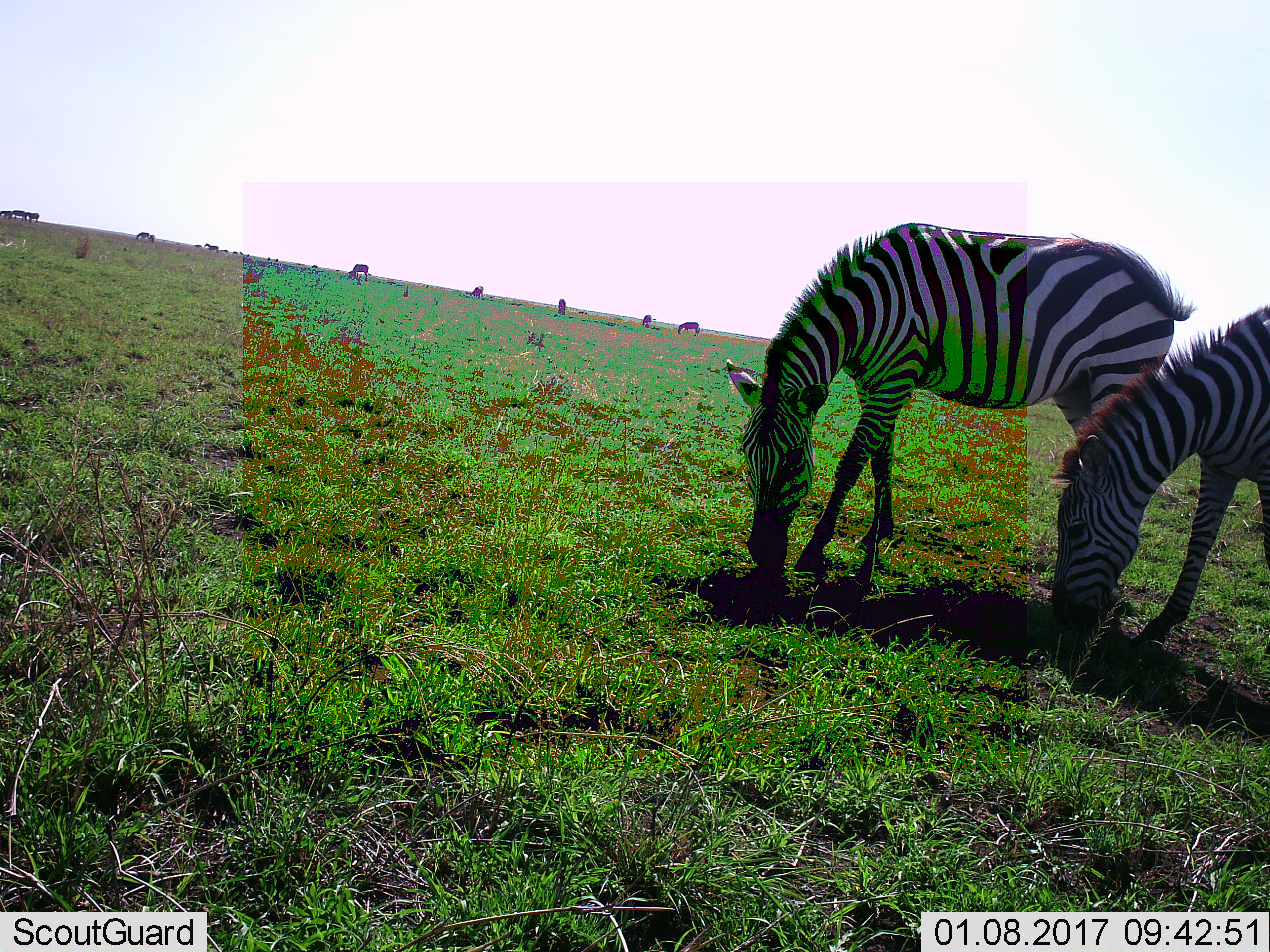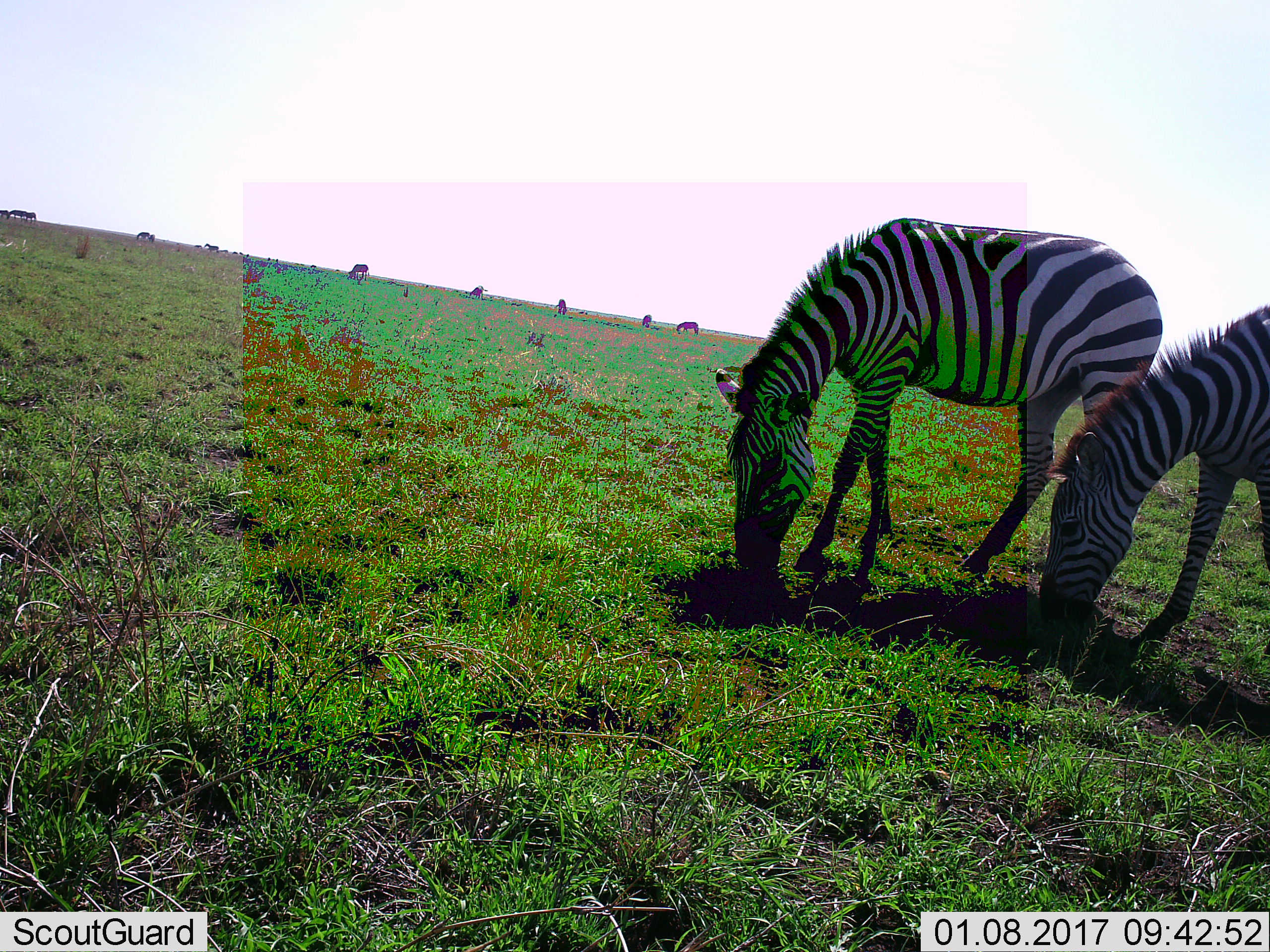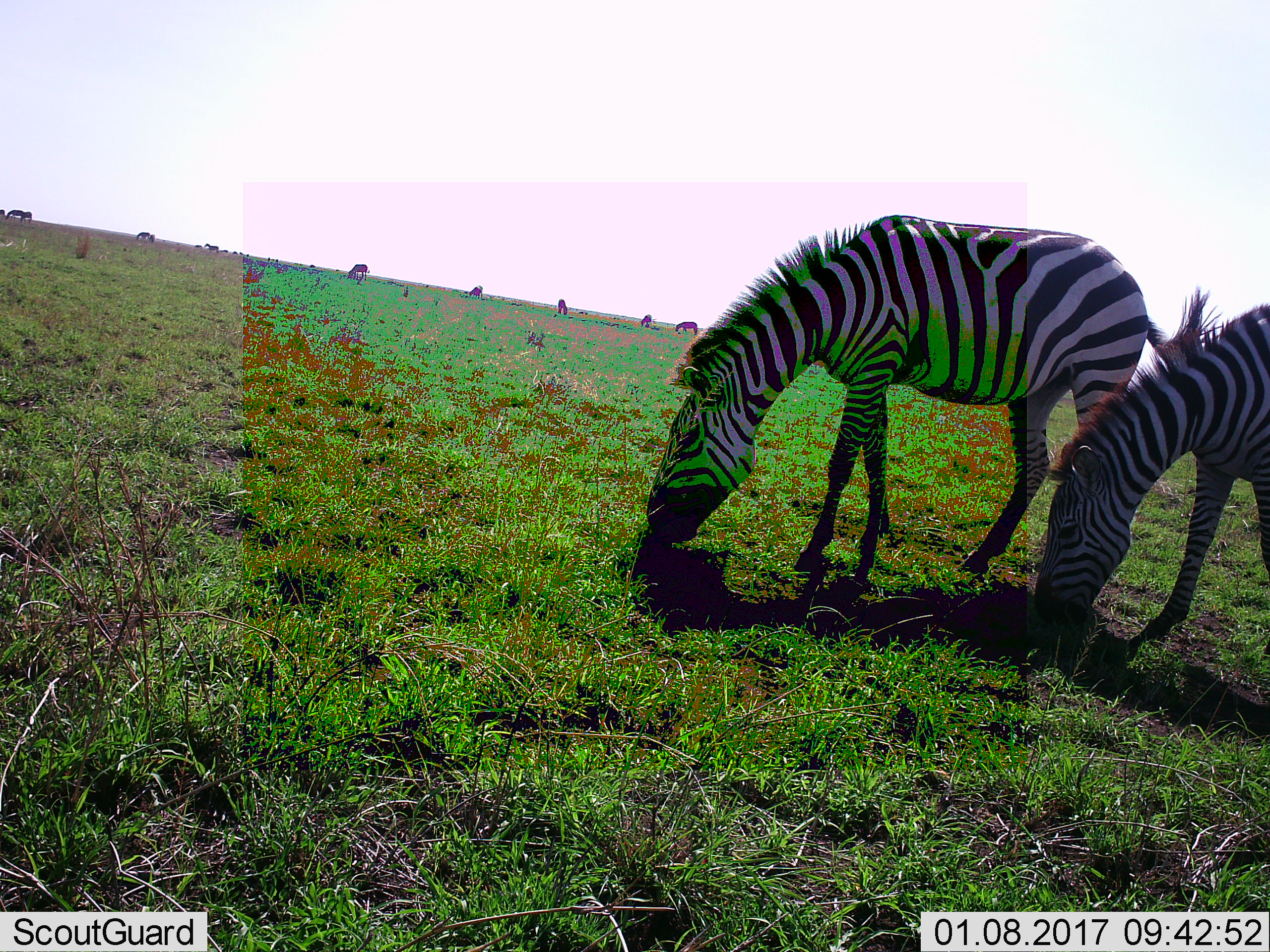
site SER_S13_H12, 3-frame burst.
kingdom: Animalia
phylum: Chordata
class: Mammalia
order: Perissodactyla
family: Equidae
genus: Equus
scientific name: Equus quagga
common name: plains zebra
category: zebraplains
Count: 2.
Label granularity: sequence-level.